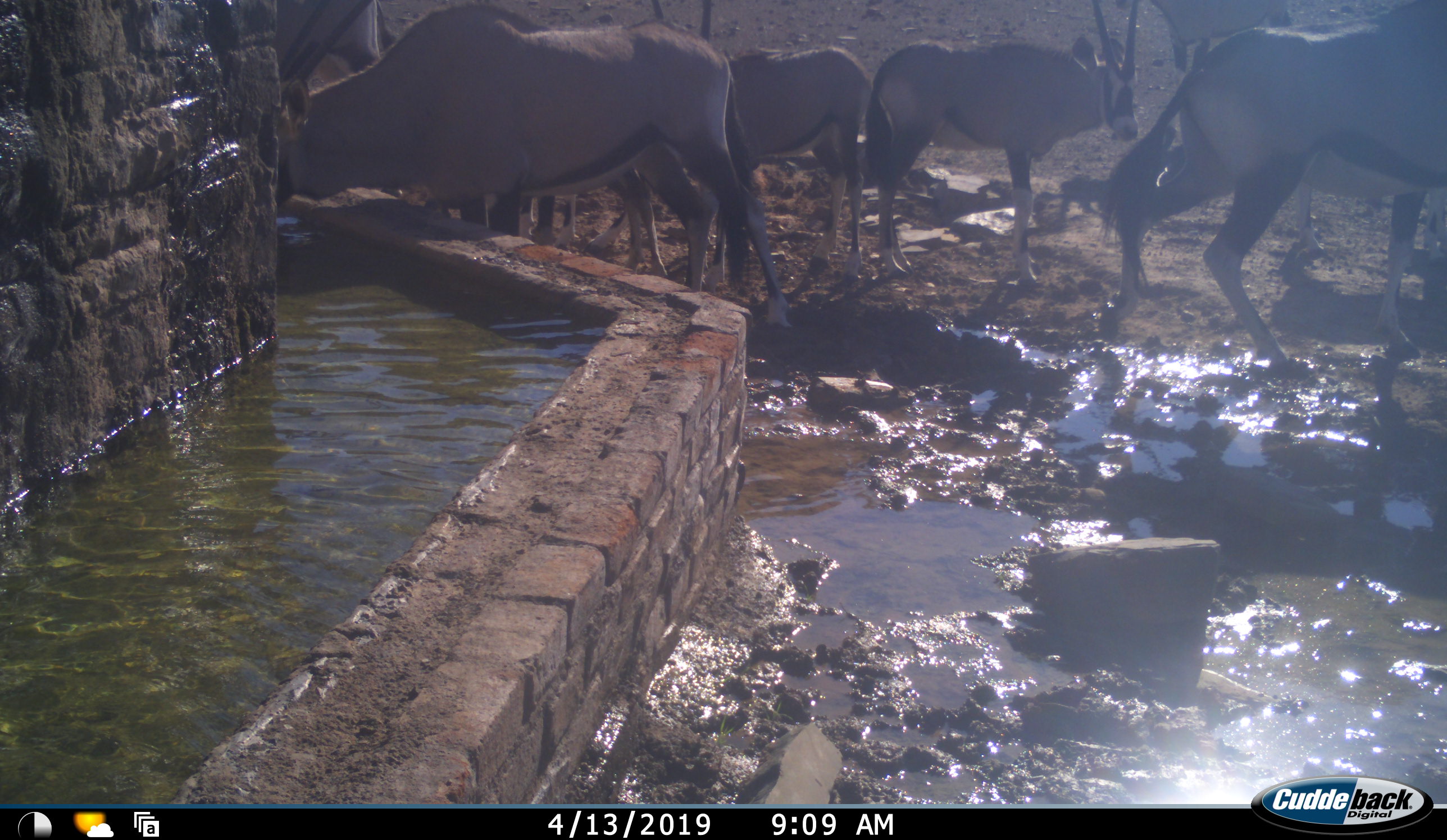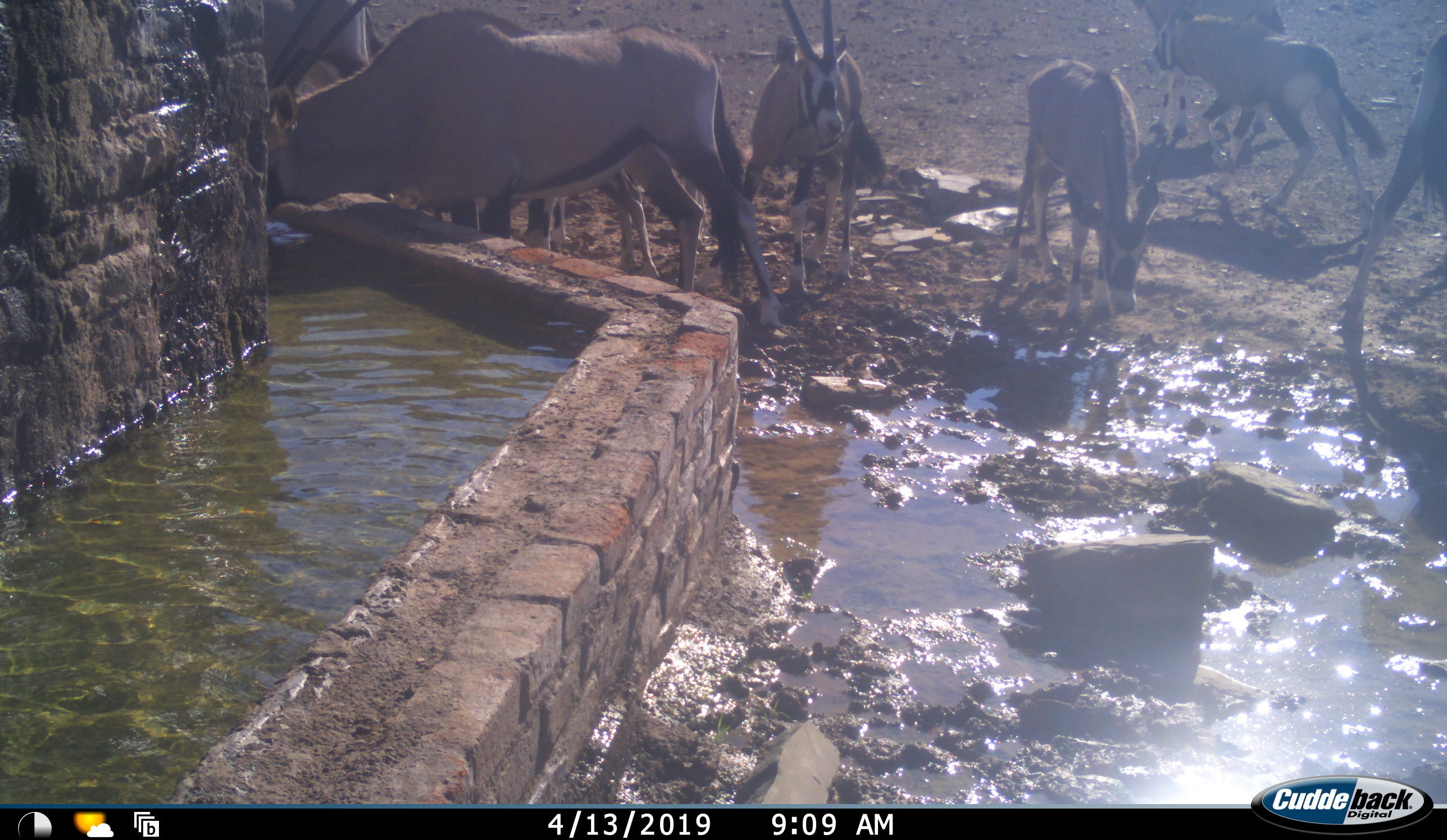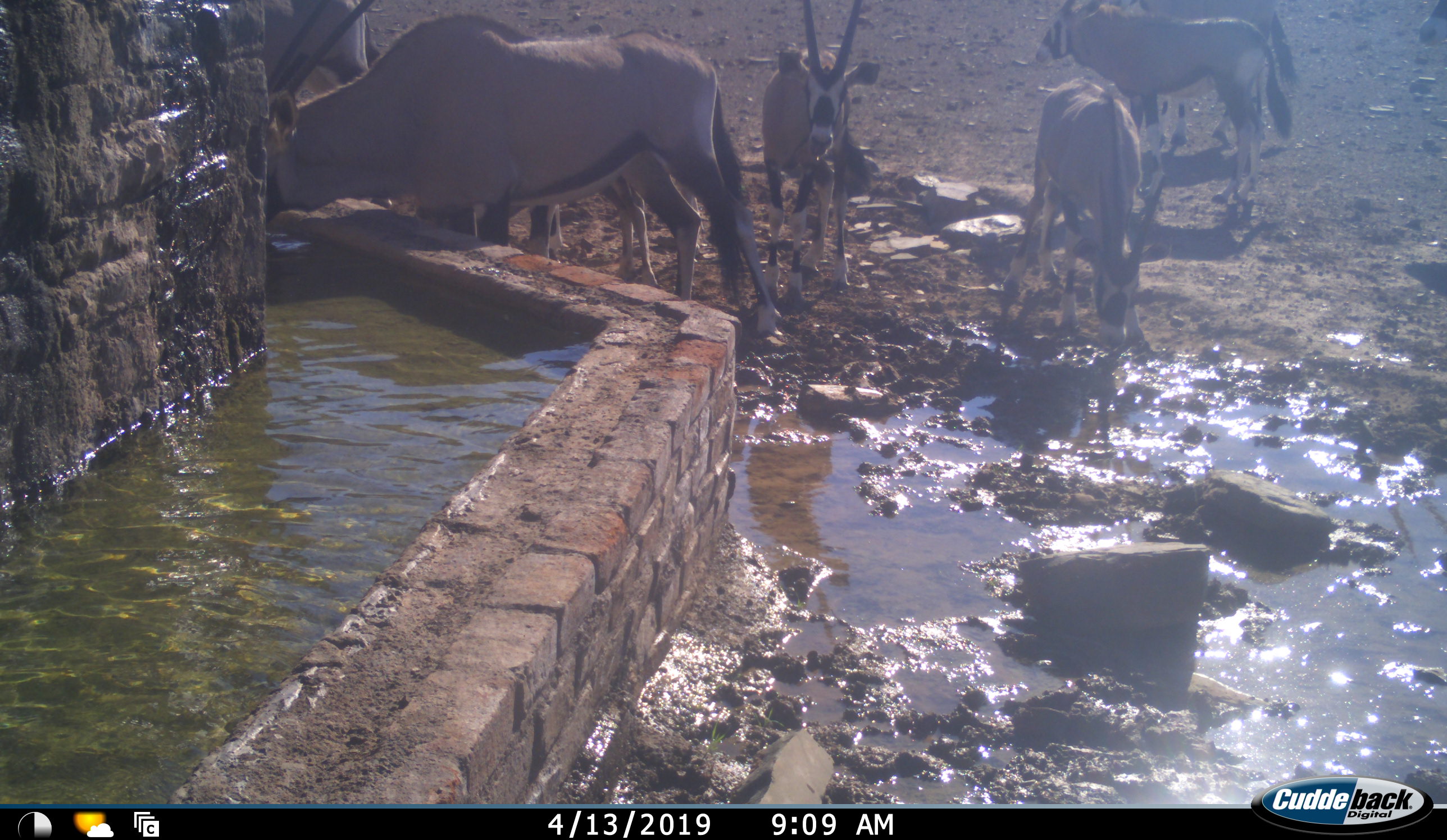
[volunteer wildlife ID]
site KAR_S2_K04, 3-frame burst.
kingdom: Animalia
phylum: Chordata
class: Mammalia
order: Artiodactyla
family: Bovidae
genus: Oryx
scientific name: Oryx gazella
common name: gemsbok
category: oryx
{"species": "oryx (gemsbok) (Oryx gazella)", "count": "7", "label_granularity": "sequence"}